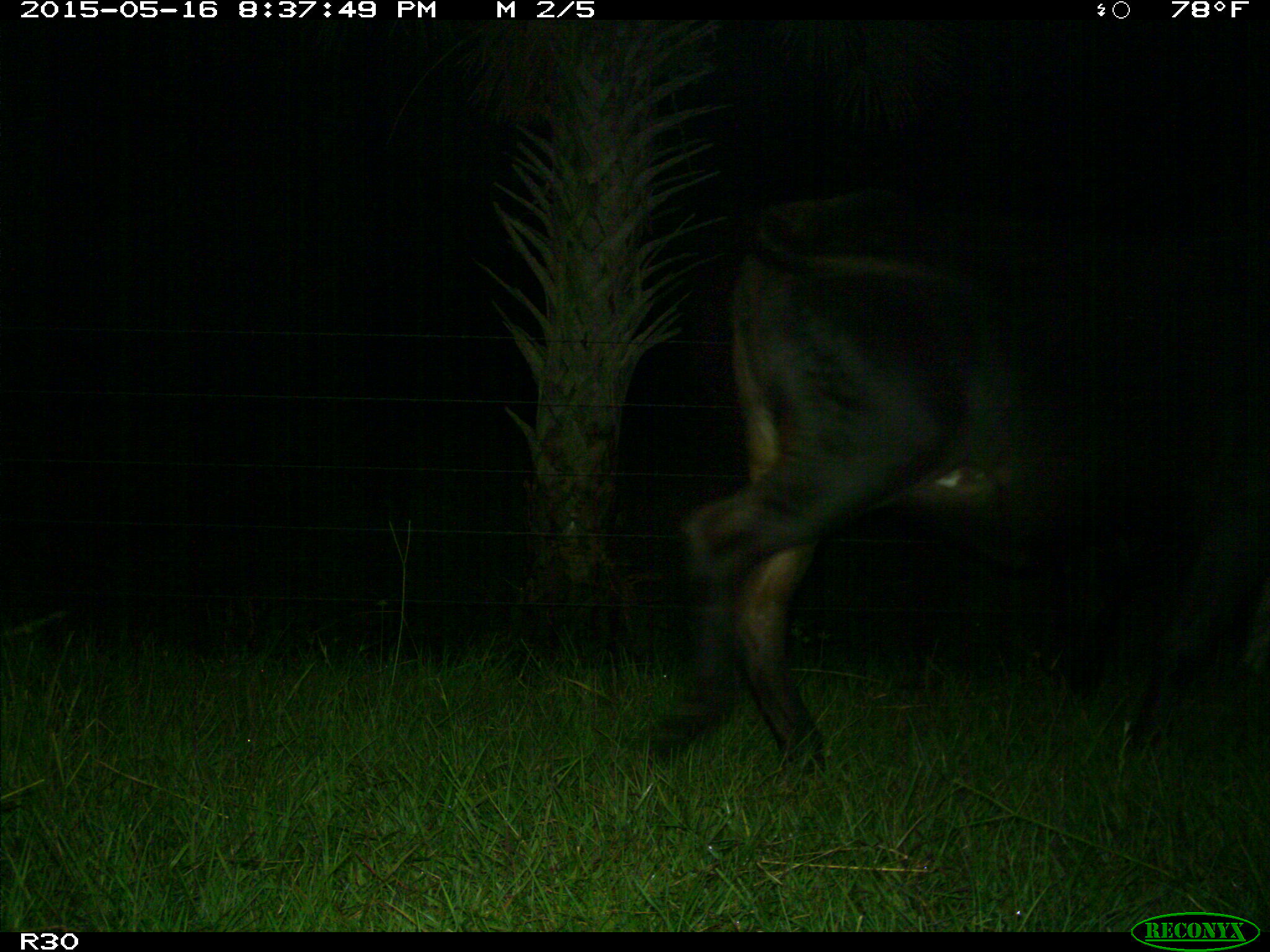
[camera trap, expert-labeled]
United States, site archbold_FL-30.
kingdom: Animalia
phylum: Chordata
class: Mammalia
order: Artiodactyla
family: Bovidae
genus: Bos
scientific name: Bos taurus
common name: domestic cow